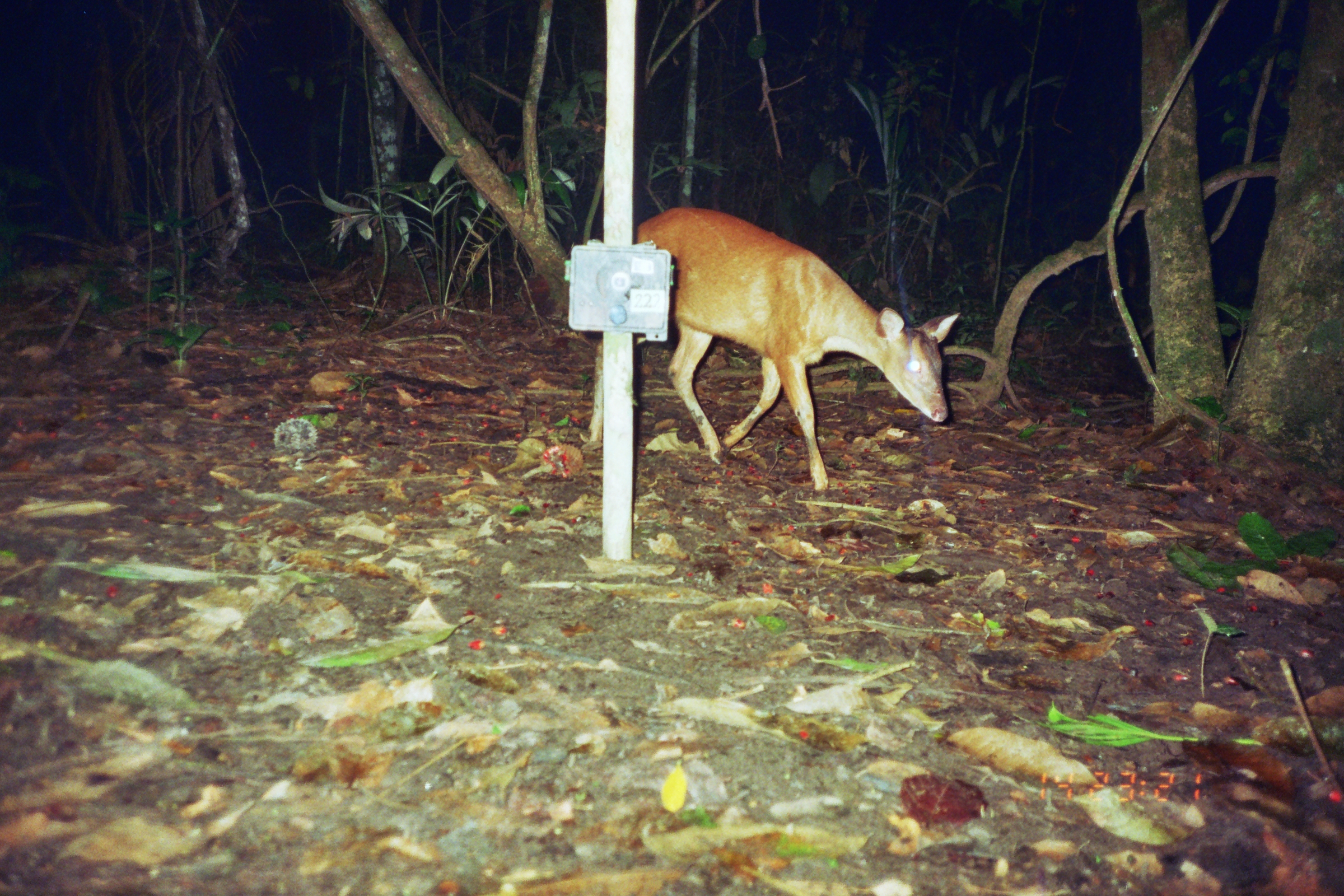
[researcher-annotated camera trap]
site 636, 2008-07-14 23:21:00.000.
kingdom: Animalia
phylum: Chordata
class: Mammalia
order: Artiodactyla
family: Cervidae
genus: Mazama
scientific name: Mazama americana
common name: red brocket